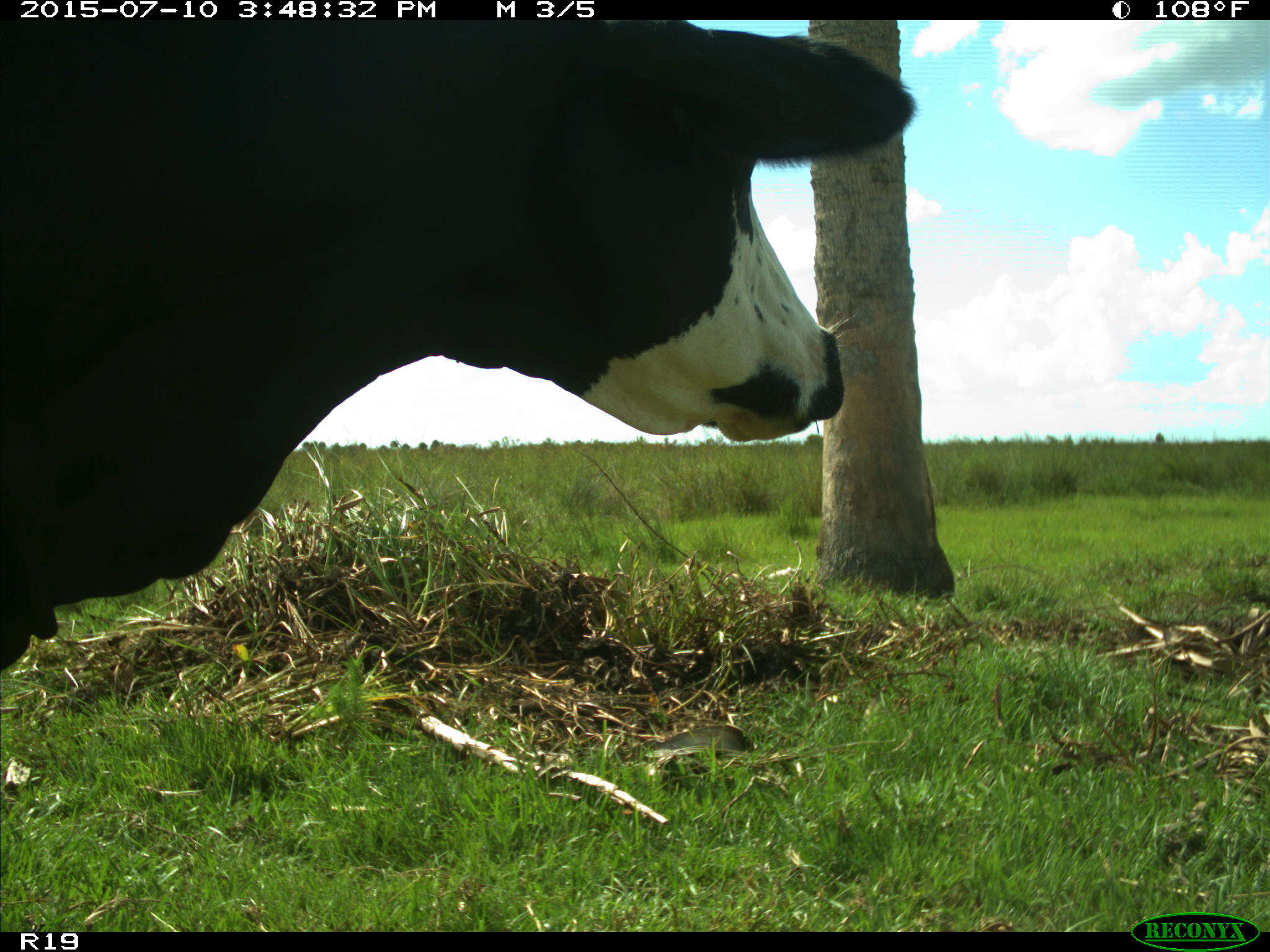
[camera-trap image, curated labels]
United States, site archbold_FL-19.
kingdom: Animalia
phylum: Chordata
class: Mammalia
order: Artiodactyla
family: Bovidae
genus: Bos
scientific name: Bos taurus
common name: domestic cow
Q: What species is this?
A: Bos taurus (domestic cow).